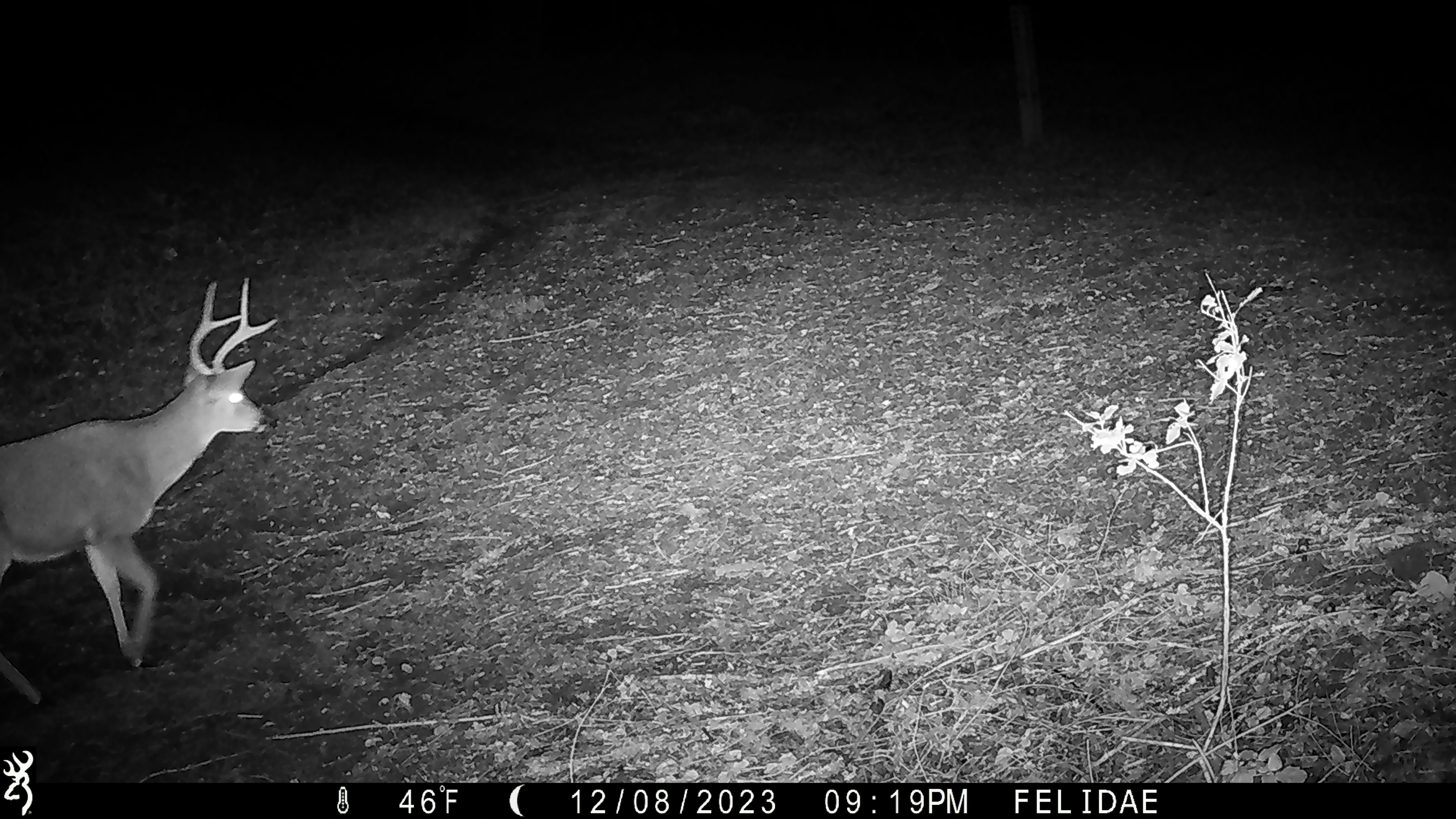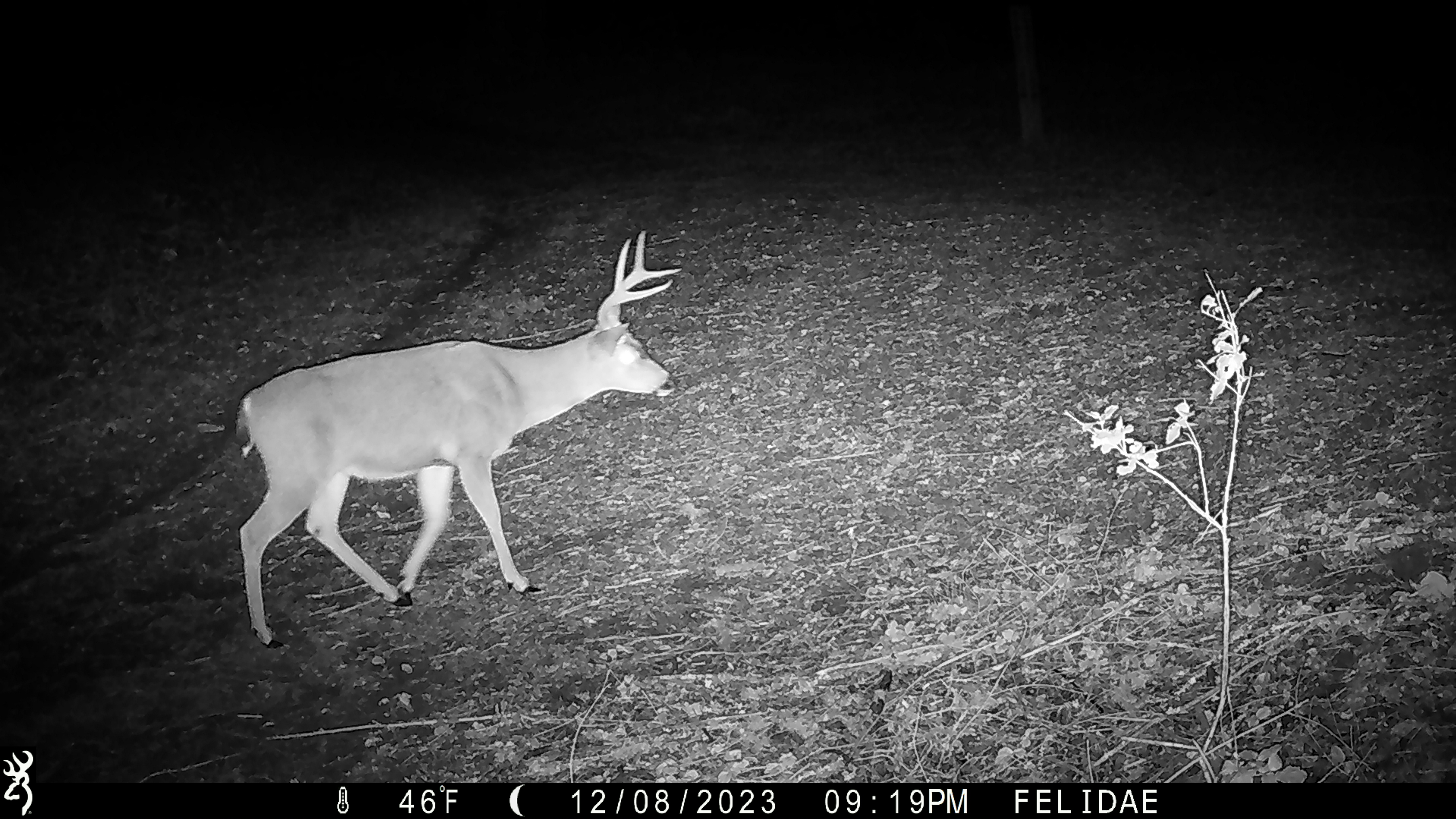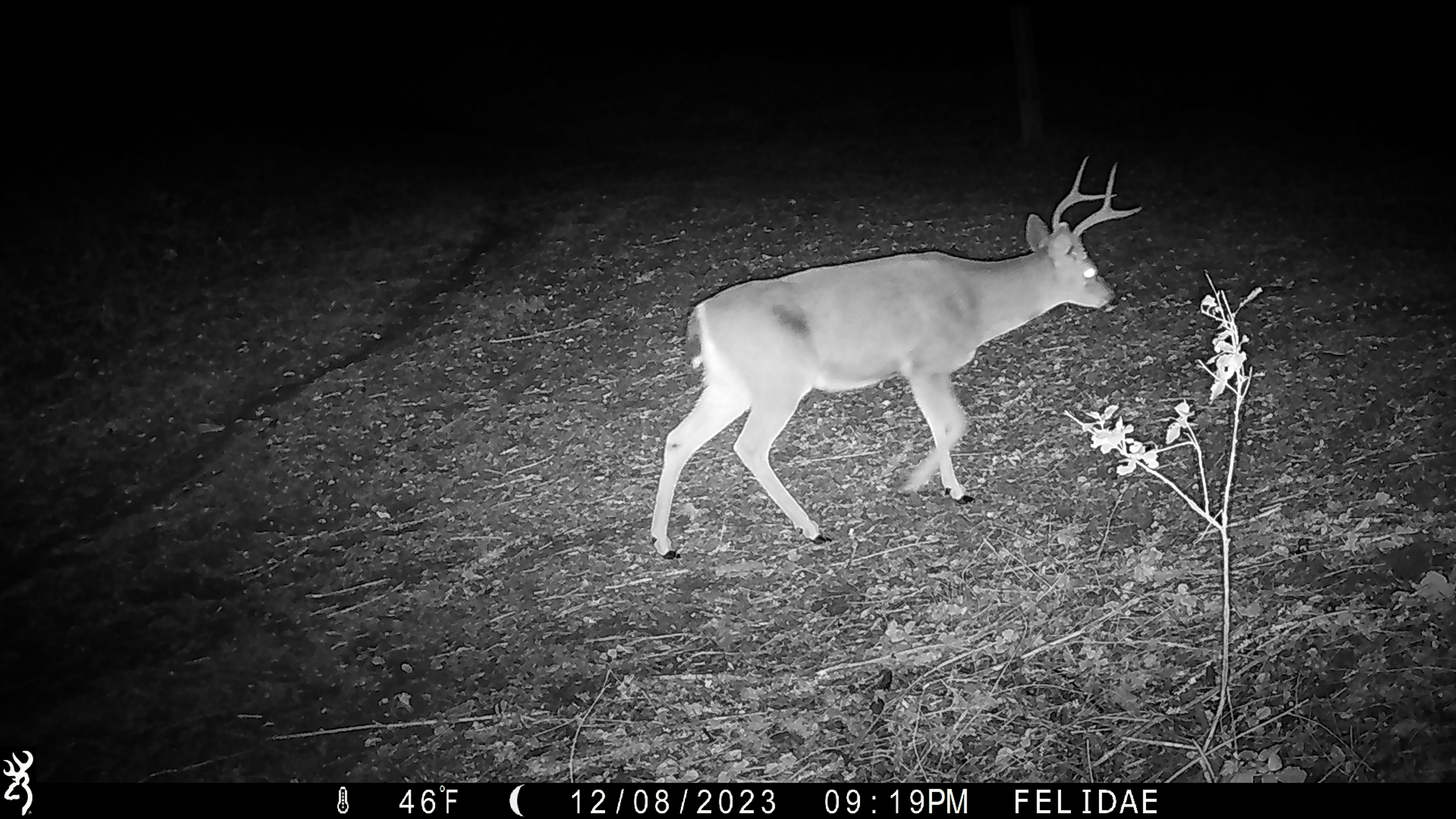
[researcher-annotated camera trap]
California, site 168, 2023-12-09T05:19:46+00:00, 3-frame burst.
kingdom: Animalia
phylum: Chordata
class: Mammalia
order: Artiodactyla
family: Cervidae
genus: Odocoileus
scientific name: Odocoileus hemionus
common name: mule deer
Mule deer (Odocoileus hemionus).